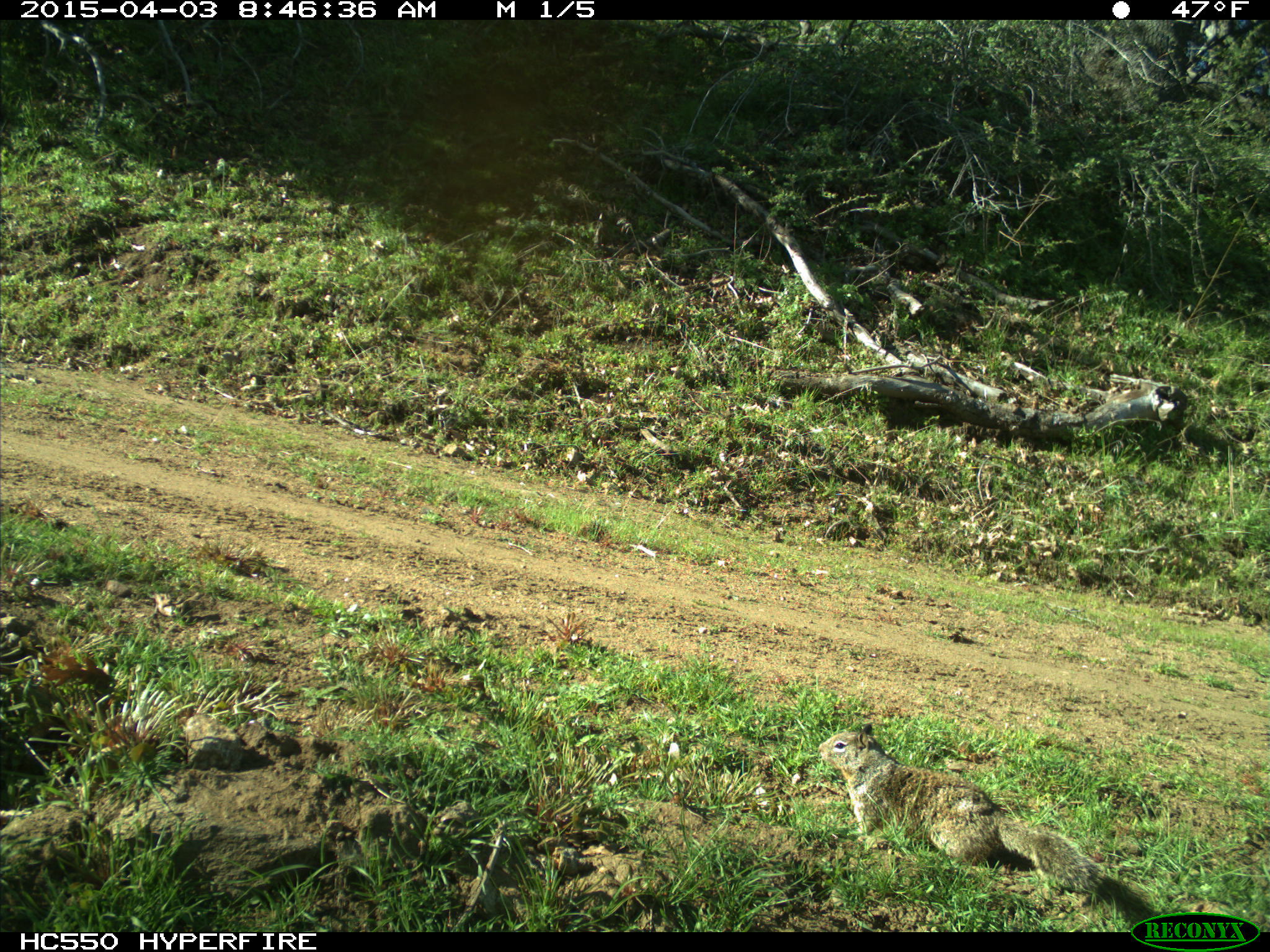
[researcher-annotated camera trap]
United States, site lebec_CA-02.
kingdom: Animalia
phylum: Chordata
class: Mammalia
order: Rodentia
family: Sciuridae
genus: Otospermophilus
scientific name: Otospermophilus beecheyi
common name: california ground squirrel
Otospermophilus beecheyi (california ground squirrel).